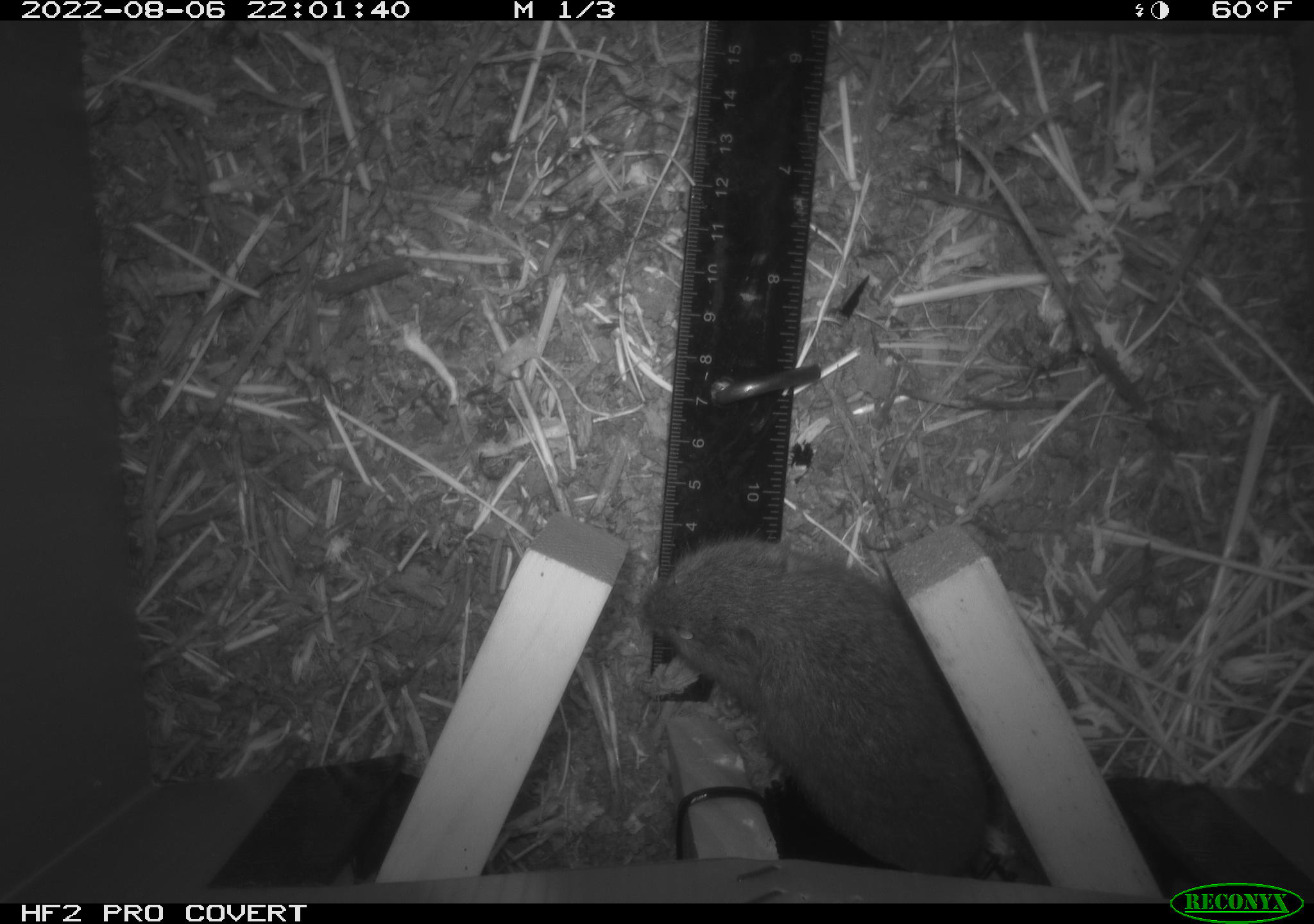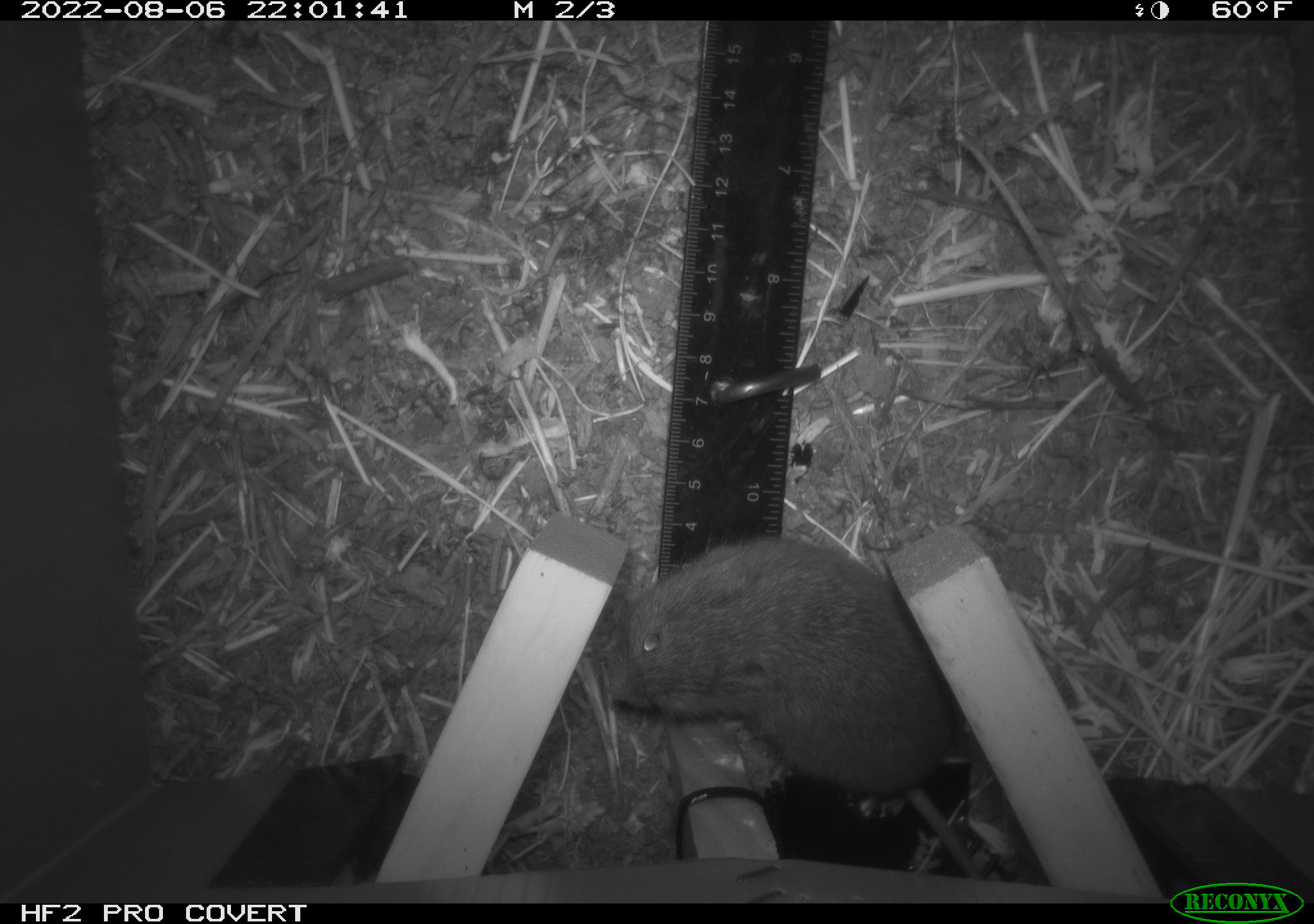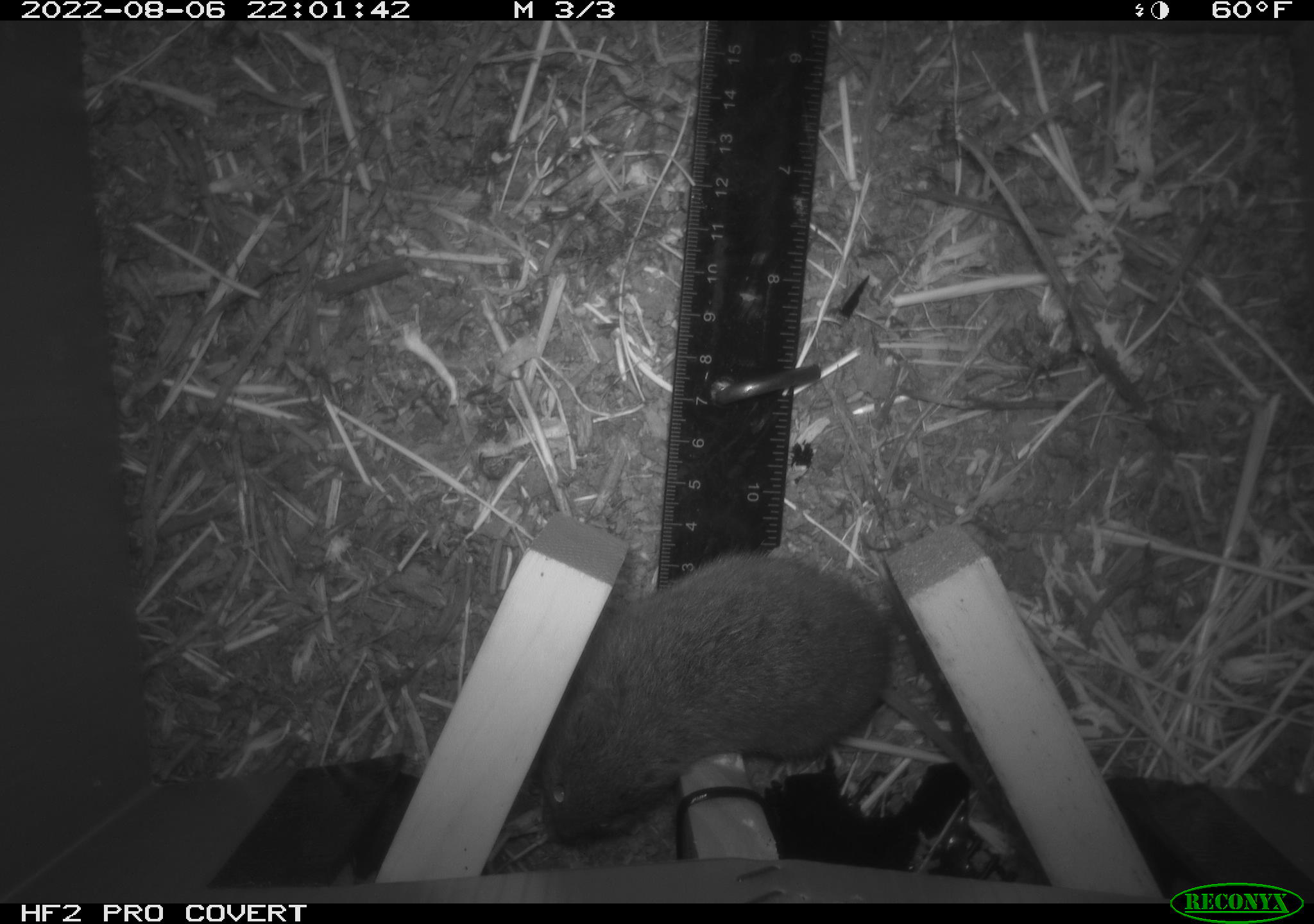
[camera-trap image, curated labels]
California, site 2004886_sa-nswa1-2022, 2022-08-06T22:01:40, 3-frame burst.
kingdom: Animalia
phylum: Chordata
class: Mammalia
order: Rodentia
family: Cricetidae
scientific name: Cricetidae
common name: hamsters, voles, lemmings, and allies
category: cricetidae family